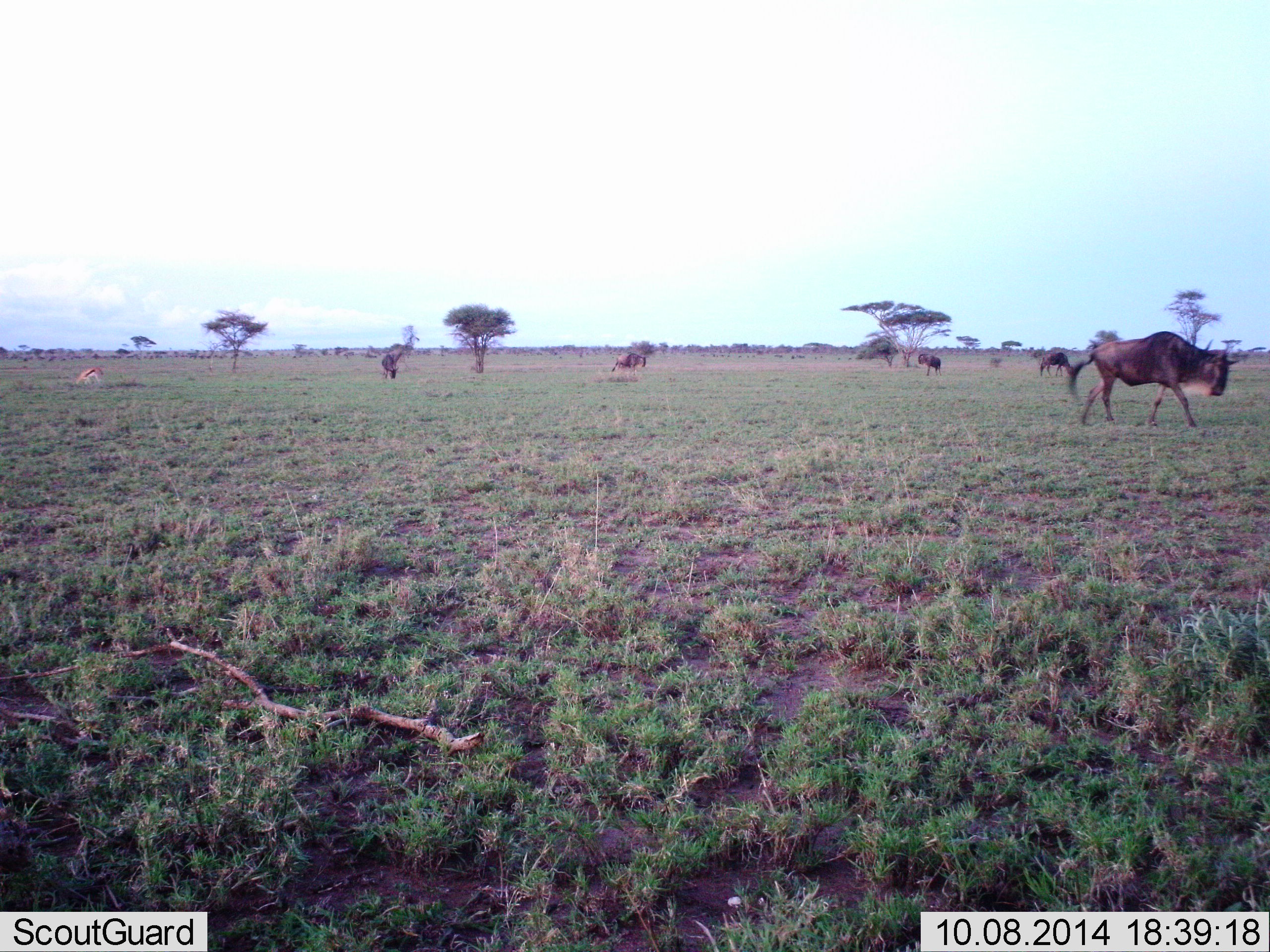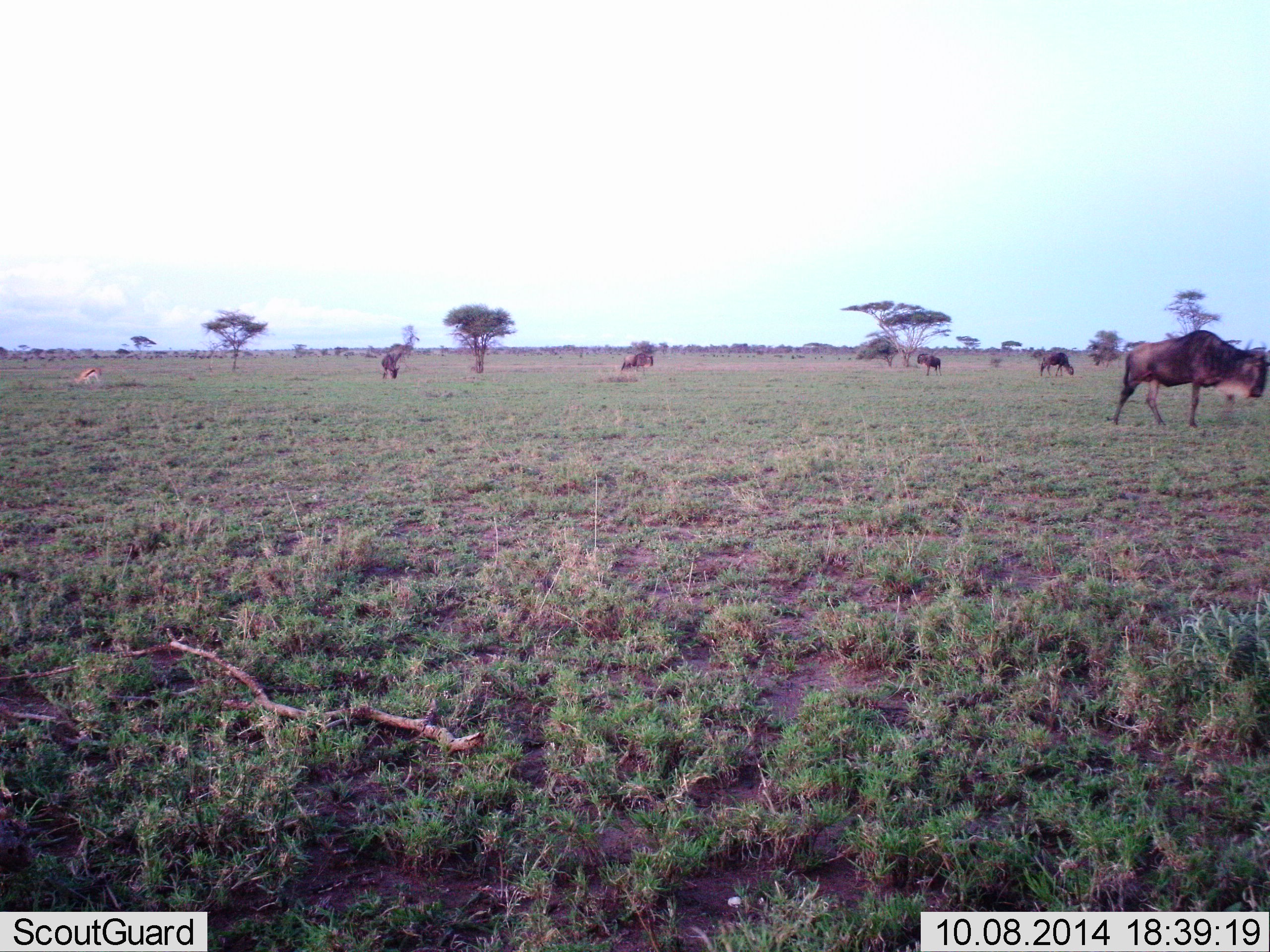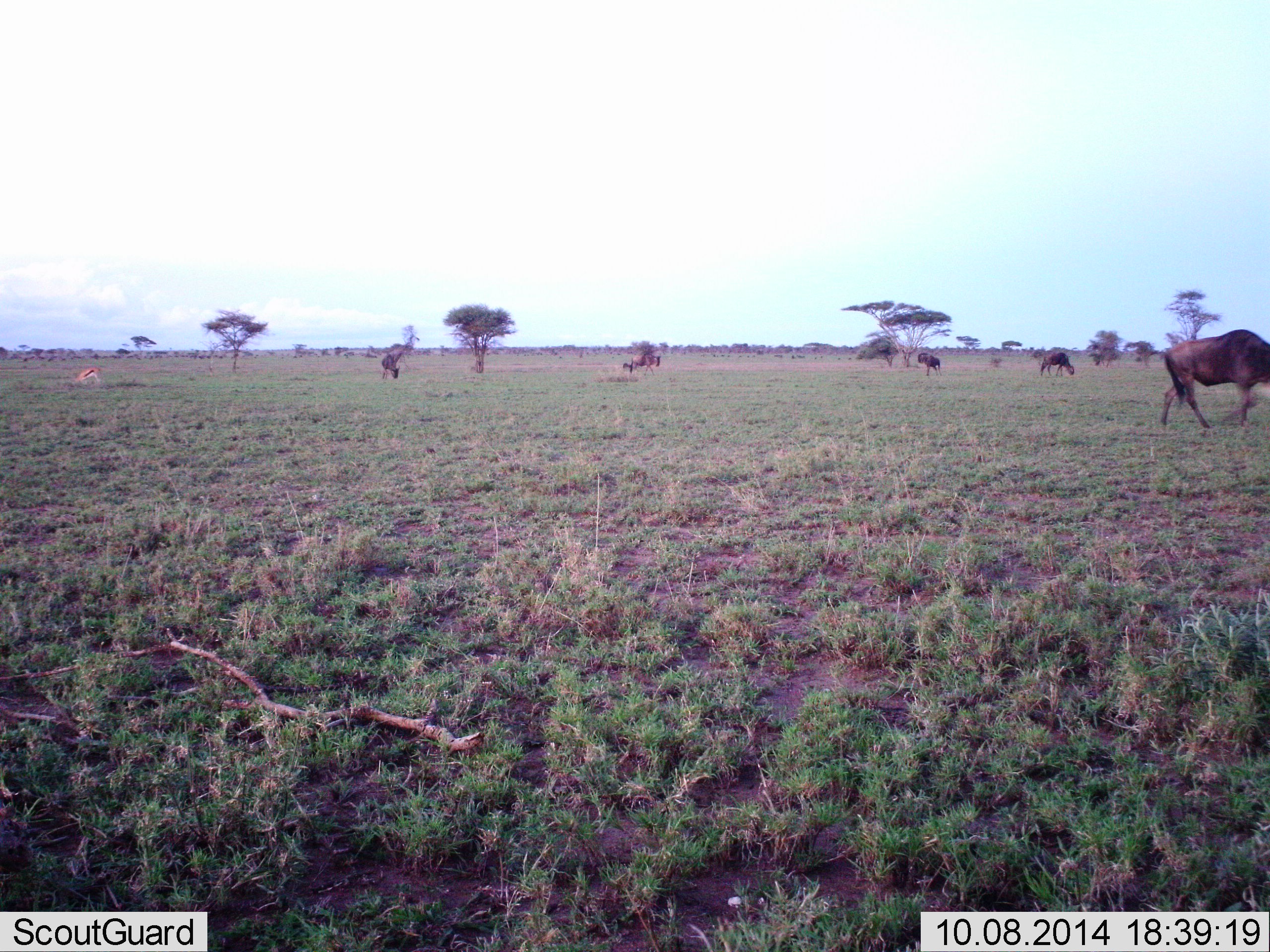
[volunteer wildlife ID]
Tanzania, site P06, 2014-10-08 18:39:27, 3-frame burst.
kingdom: Animalia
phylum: Chordata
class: Mammalia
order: Artiodactyla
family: Bovidae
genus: Eudorcas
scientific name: Eudorcas thomsonii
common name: thomson's gazelle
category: gazellethomsons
Gazellethomsons (thomson's gazelle) (Eudorcas thomsonii), count 1. Behavior (volunteer vote fractions): standing 20%, resting 0%, moving 0%, interacting 0%. Young present (vote fraction): 10%. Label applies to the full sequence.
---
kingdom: Animalia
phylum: Chordata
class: Mammalia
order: Artiodactyla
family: Bovidae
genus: Connochaetes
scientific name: Connochaetes taurinus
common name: blue wildebeest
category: wildebeest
Wildebeest (blue wildebeest) (Connochaetes taurinus), count 5. Behavior (volunteer vote fractions): standing 25%, resting 0%, moving 81%, interacting 0%. Young present (vote fraction): 0%. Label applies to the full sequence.